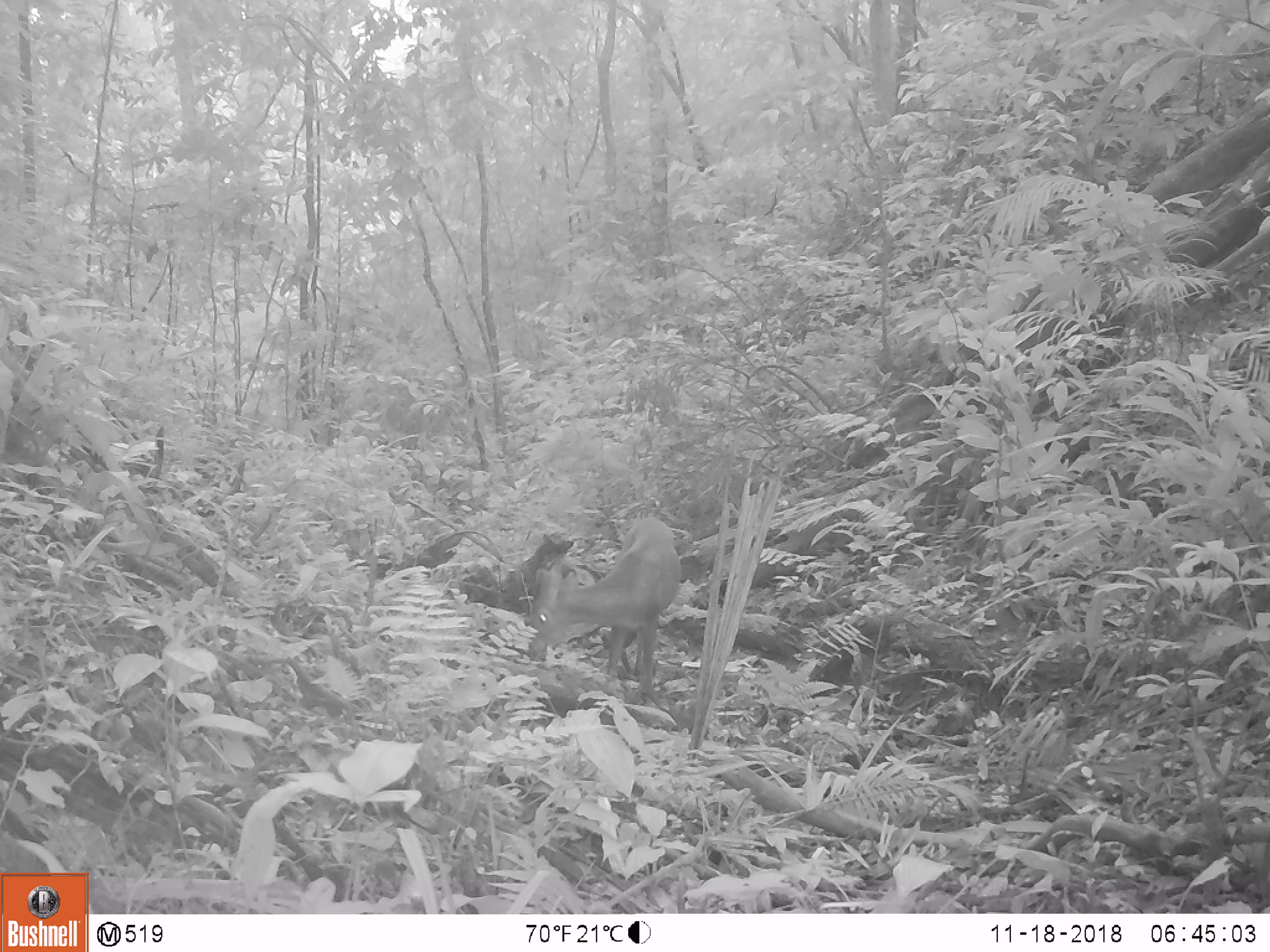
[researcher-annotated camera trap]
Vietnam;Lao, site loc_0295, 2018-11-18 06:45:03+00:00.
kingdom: Animalia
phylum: Chordata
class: Mammalia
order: Artiodactyla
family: Cervidae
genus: Muntiacus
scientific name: Muntiacus vuquangensis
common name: large-antlered muntjac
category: large antlered muntjac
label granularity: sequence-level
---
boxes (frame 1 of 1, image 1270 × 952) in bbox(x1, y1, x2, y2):
large antlered muntjac: bbox(525, 516, 681, 707)